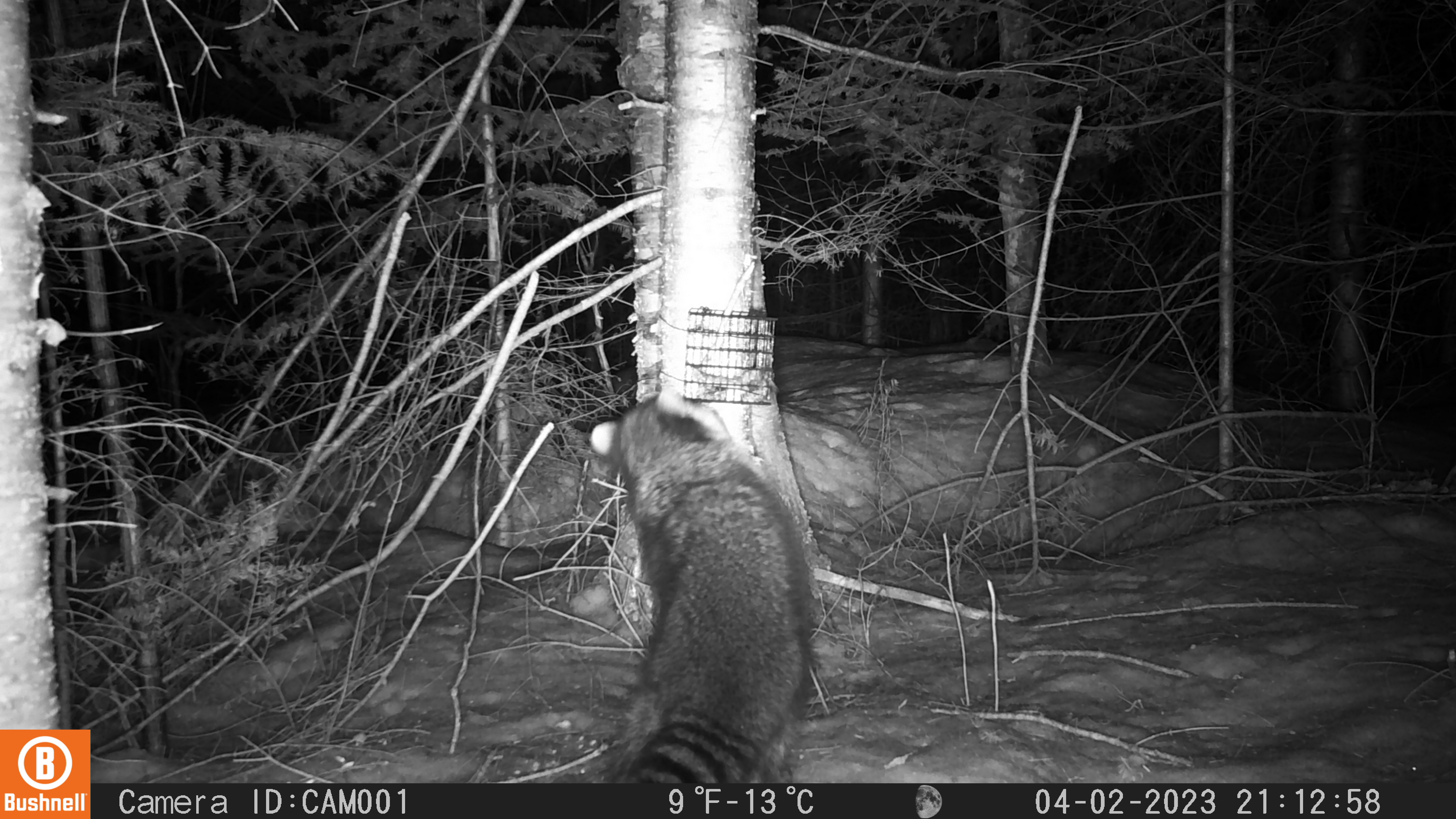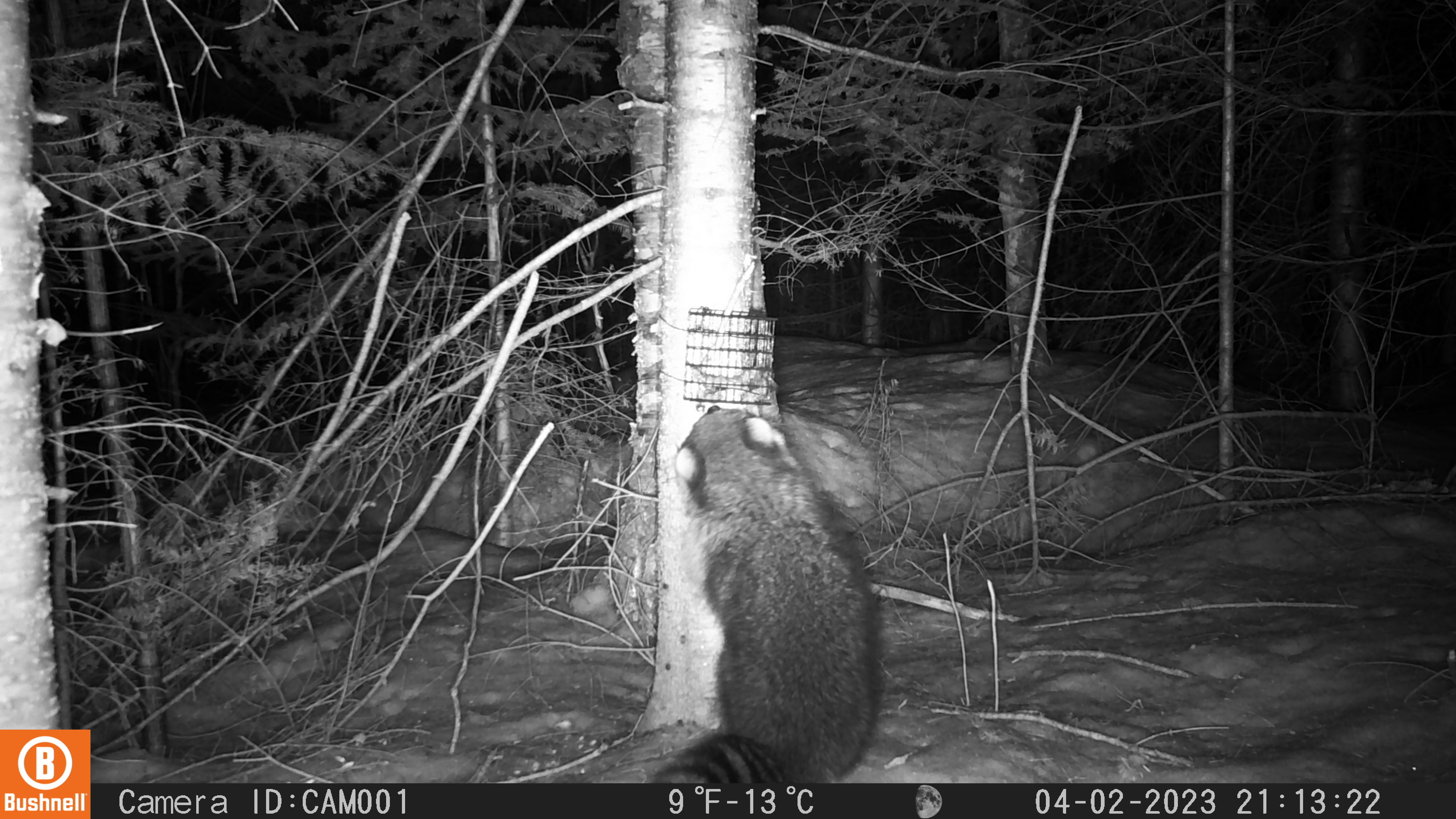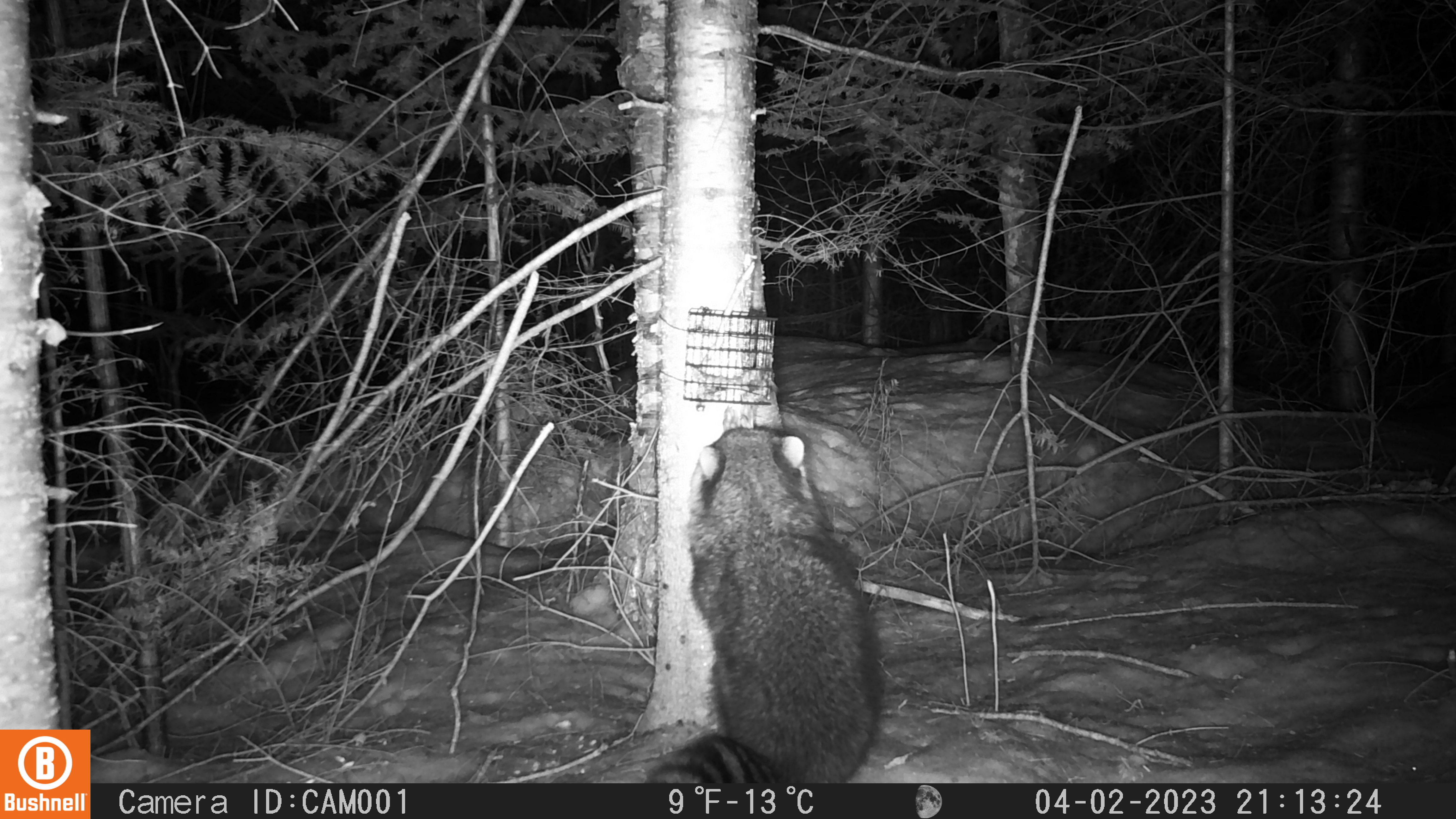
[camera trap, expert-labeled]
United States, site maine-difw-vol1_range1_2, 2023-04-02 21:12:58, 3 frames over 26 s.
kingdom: Animalia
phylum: Chordata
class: Mammalia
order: Carnivora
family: Procyonidae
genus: Procyon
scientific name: Procyon lotor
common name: raccoon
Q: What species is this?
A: Raccoon (Procyon lotor).